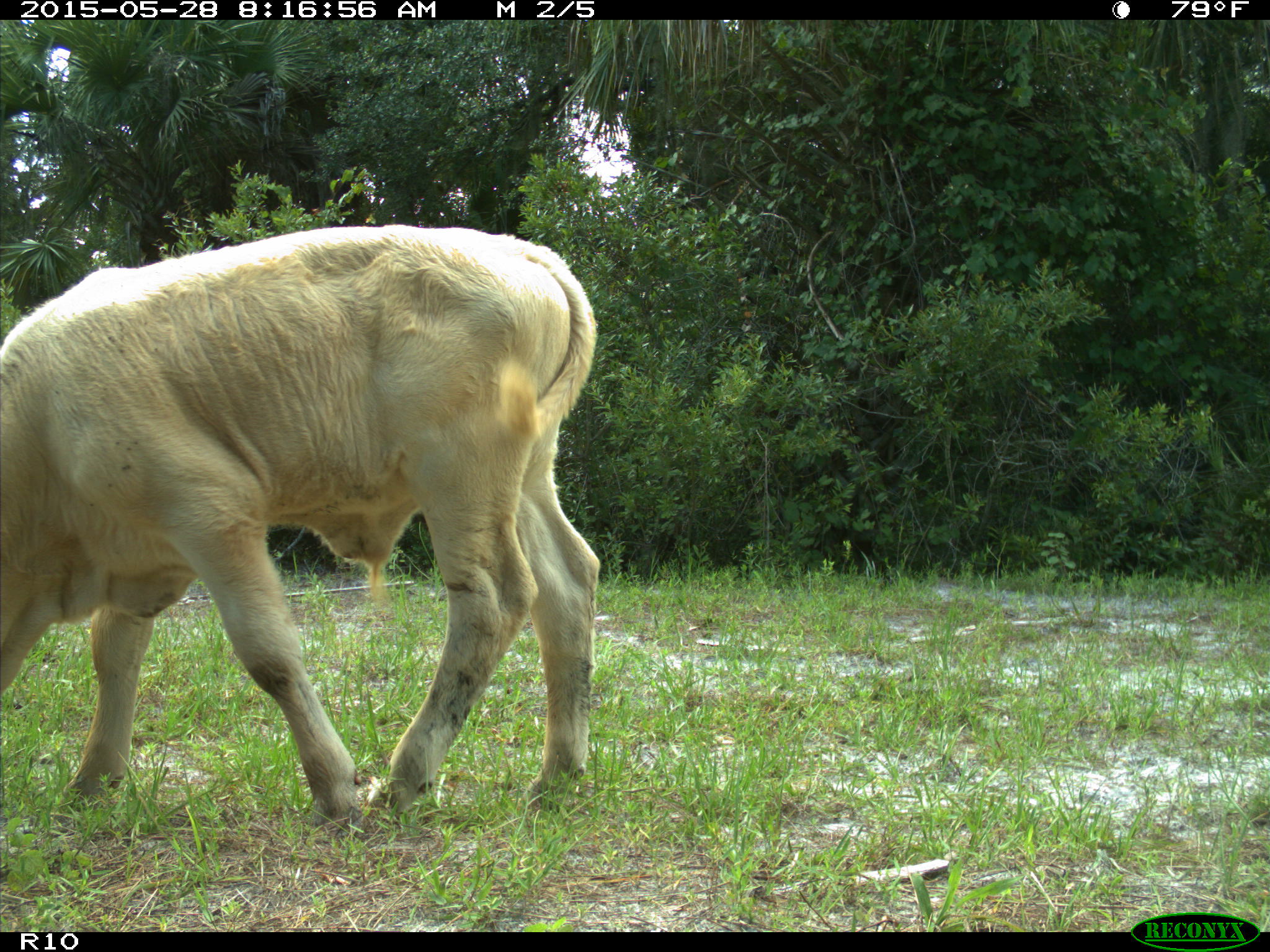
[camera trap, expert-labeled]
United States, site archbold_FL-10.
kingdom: Animalia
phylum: Chordata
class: Mammalia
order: Artiodactyla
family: Bovidae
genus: Bos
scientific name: Bos taurus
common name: domestic cow